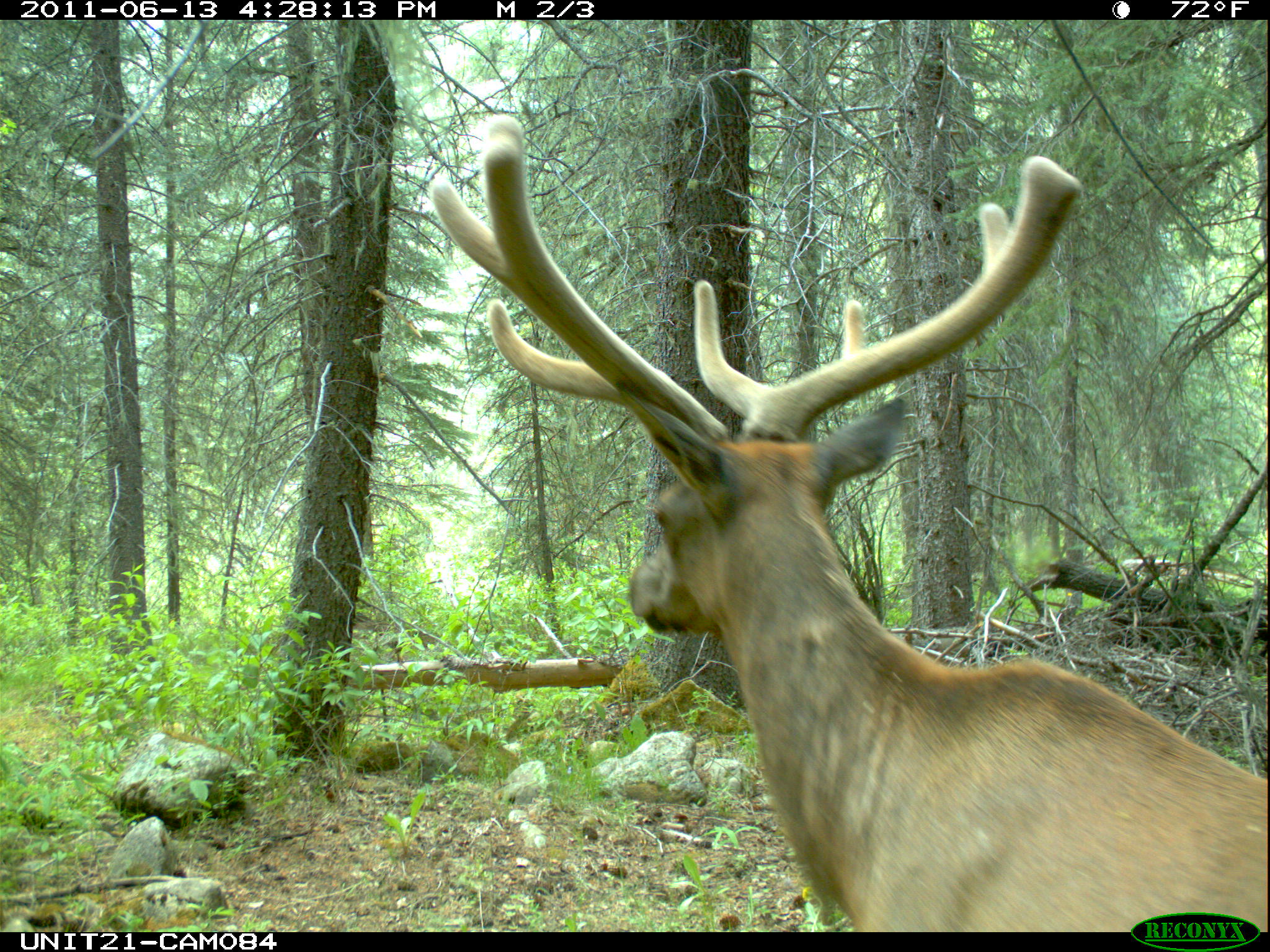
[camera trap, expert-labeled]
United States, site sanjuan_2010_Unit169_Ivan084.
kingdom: Animalia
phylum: Chordata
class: Mammalia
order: Artiodactyla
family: Cervidae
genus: Cervus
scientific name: Cervus elaphus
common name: red deer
Cervus elaphus (red deer).